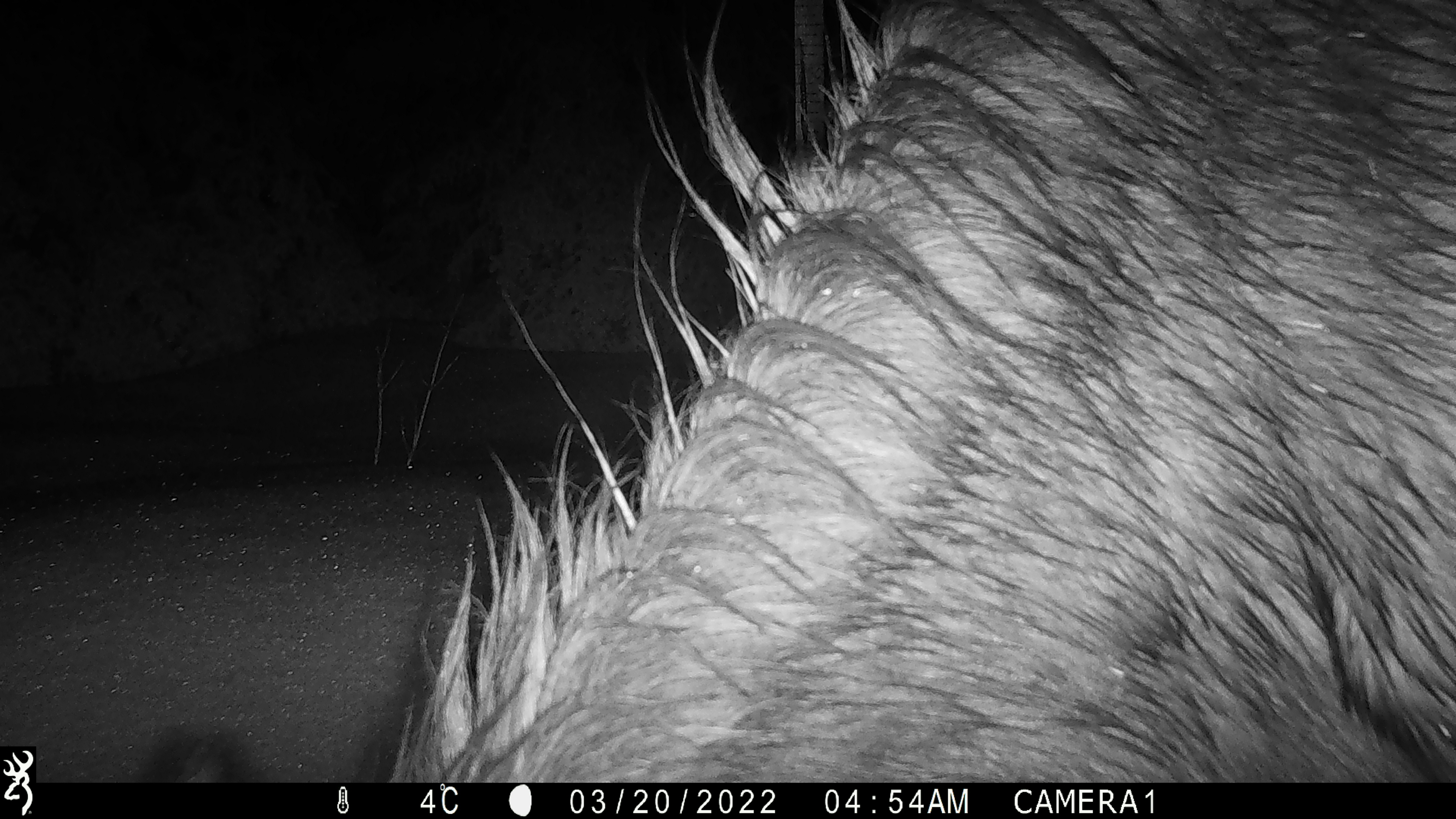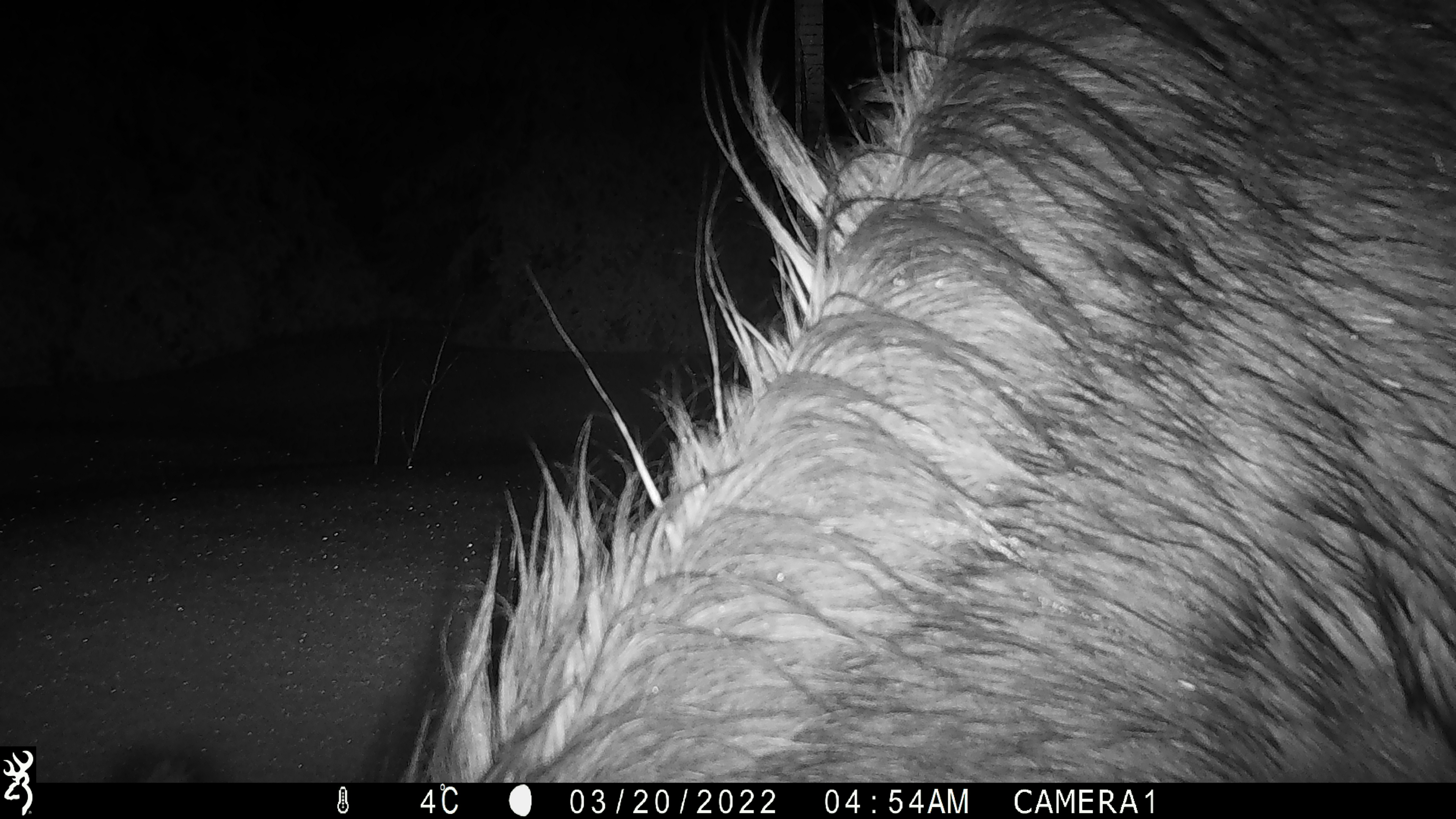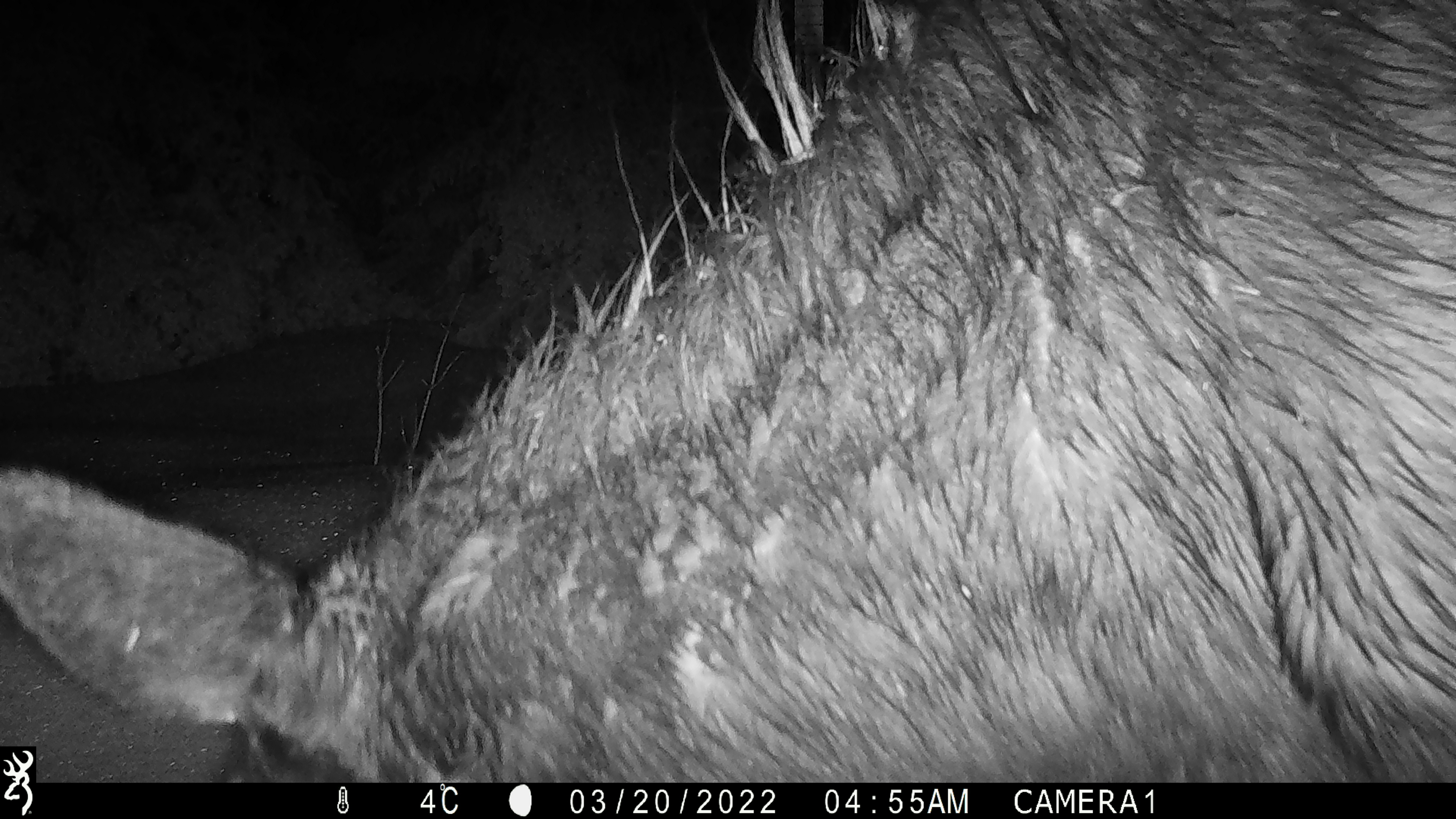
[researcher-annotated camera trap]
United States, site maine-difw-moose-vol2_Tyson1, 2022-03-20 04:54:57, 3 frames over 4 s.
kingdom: Animalia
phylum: Chordata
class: Mammalia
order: Artiodactyla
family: Cervidae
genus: Alces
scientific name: Alces alces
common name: moose